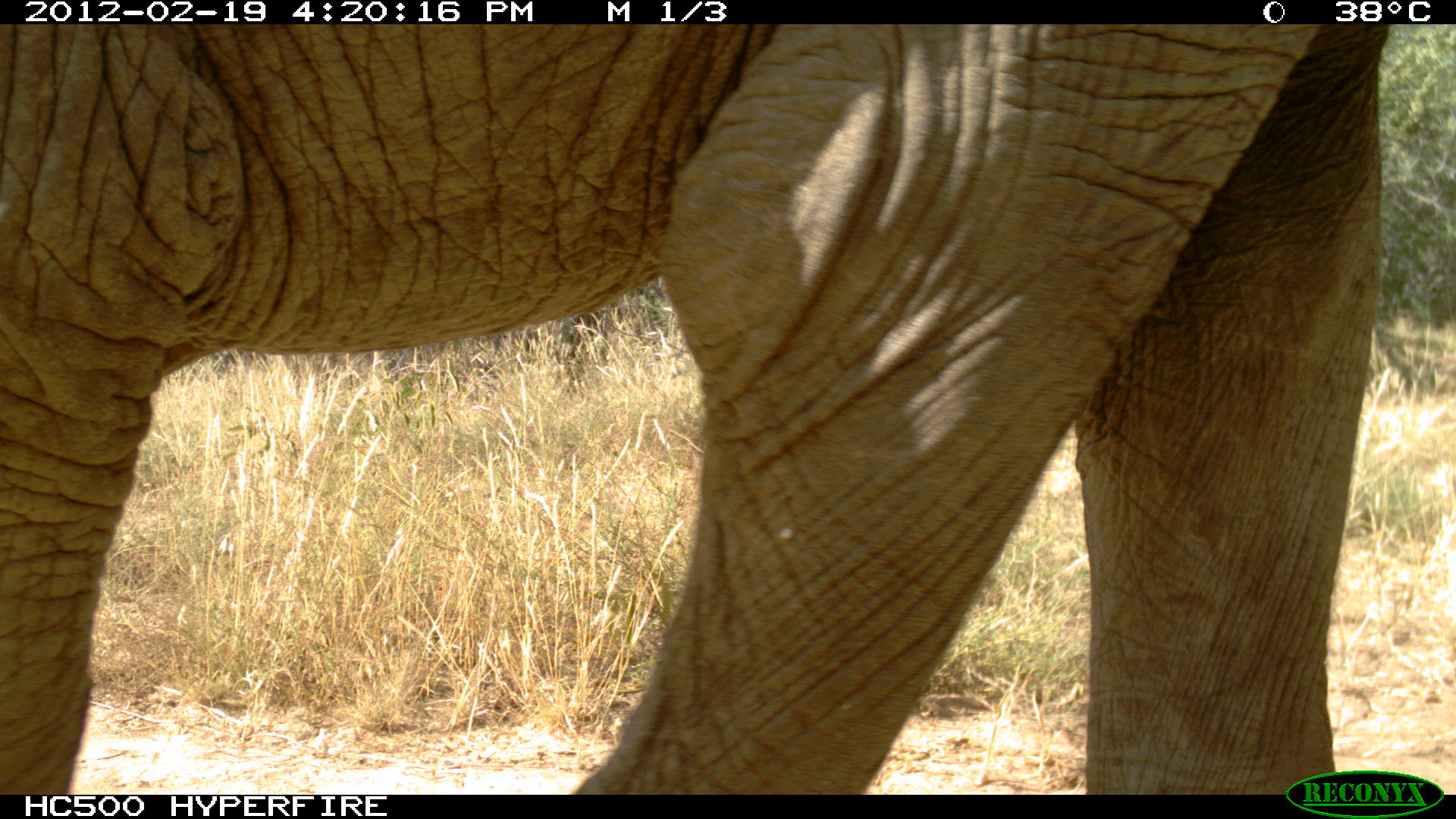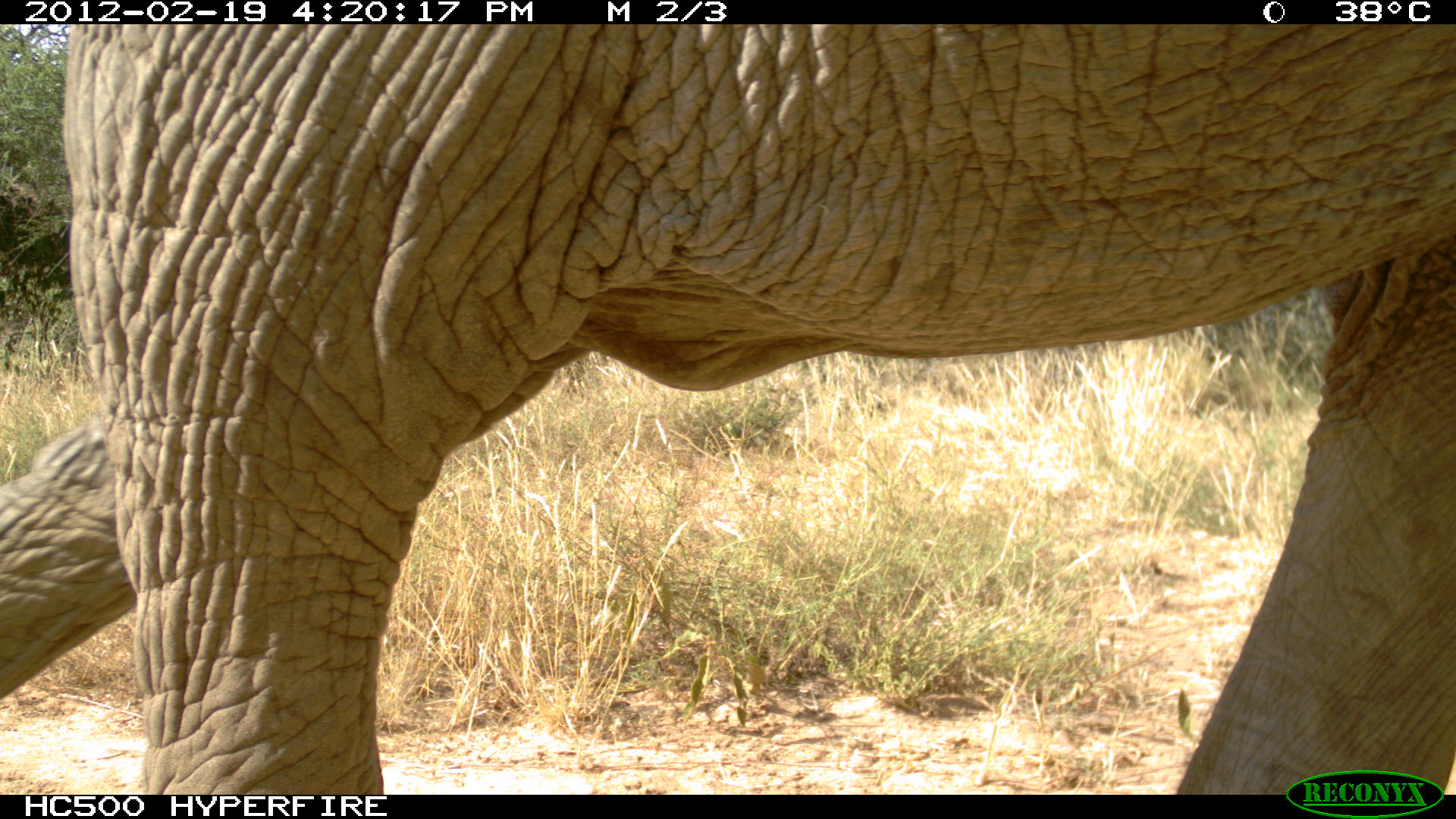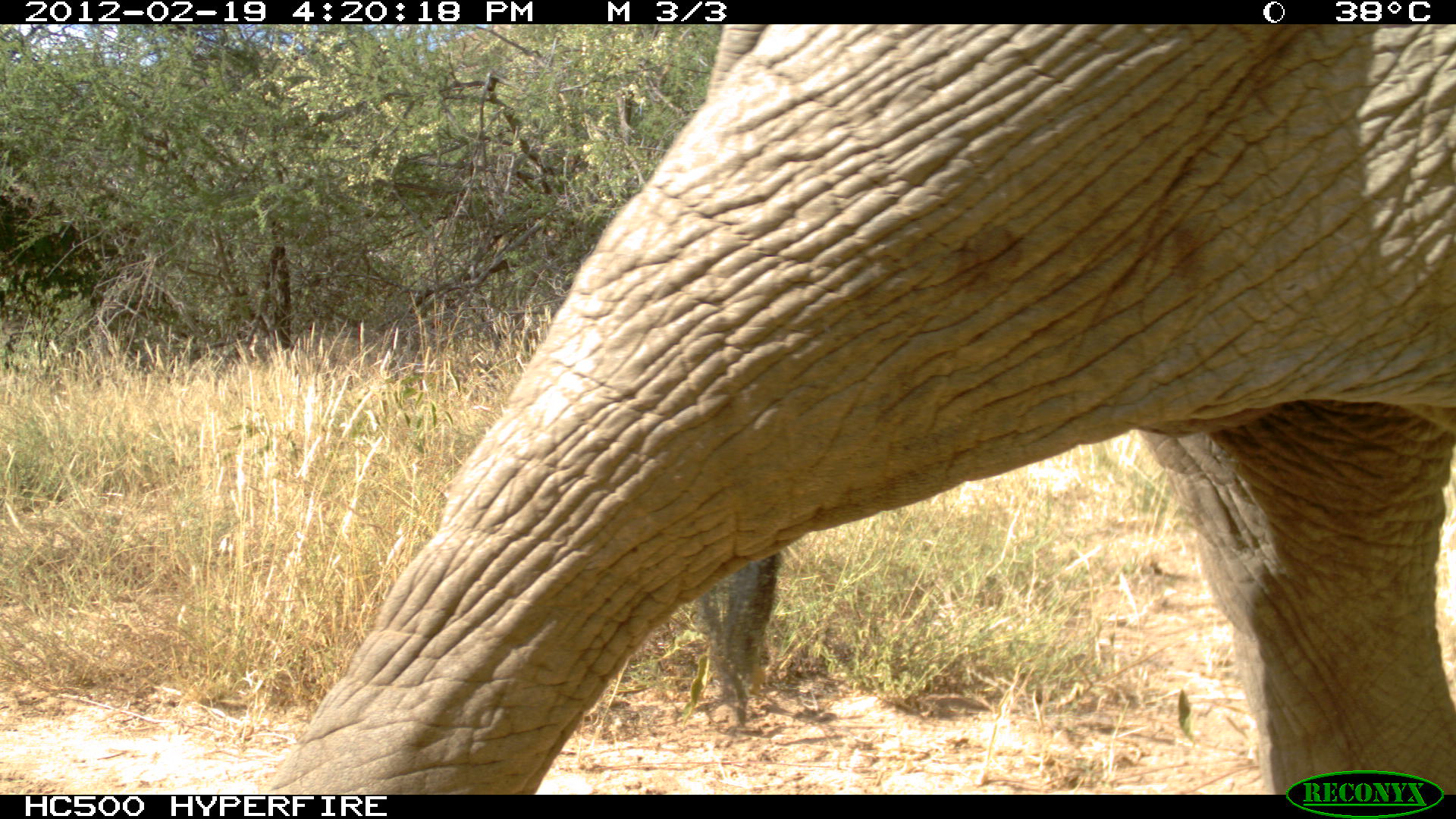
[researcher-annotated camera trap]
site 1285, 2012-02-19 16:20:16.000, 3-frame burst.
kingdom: Animalia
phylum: Chordata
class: Mammalia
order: Proboscidea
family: Elephantidae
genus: Loxodonta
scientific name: Loxodonta africana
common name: african bush elephant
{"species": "Loxodonta africana (african bush elephant)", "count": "1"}